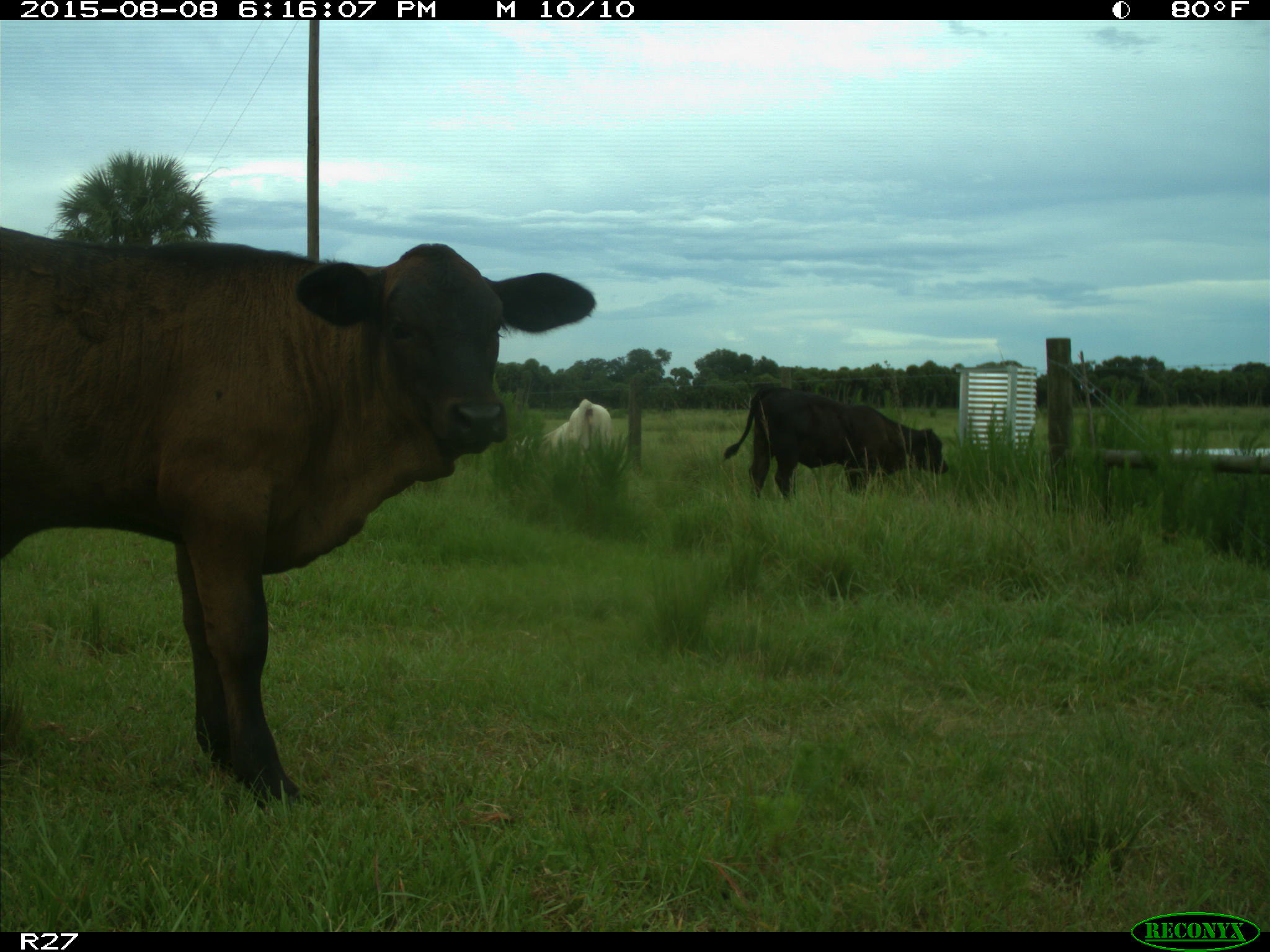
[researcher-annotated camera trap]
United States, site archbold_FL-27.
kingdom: Animalia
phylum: Chordata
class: Mammalia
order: Artiodactyla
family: Bovidae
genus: Bos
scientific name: Bos taurus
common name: domestic cow